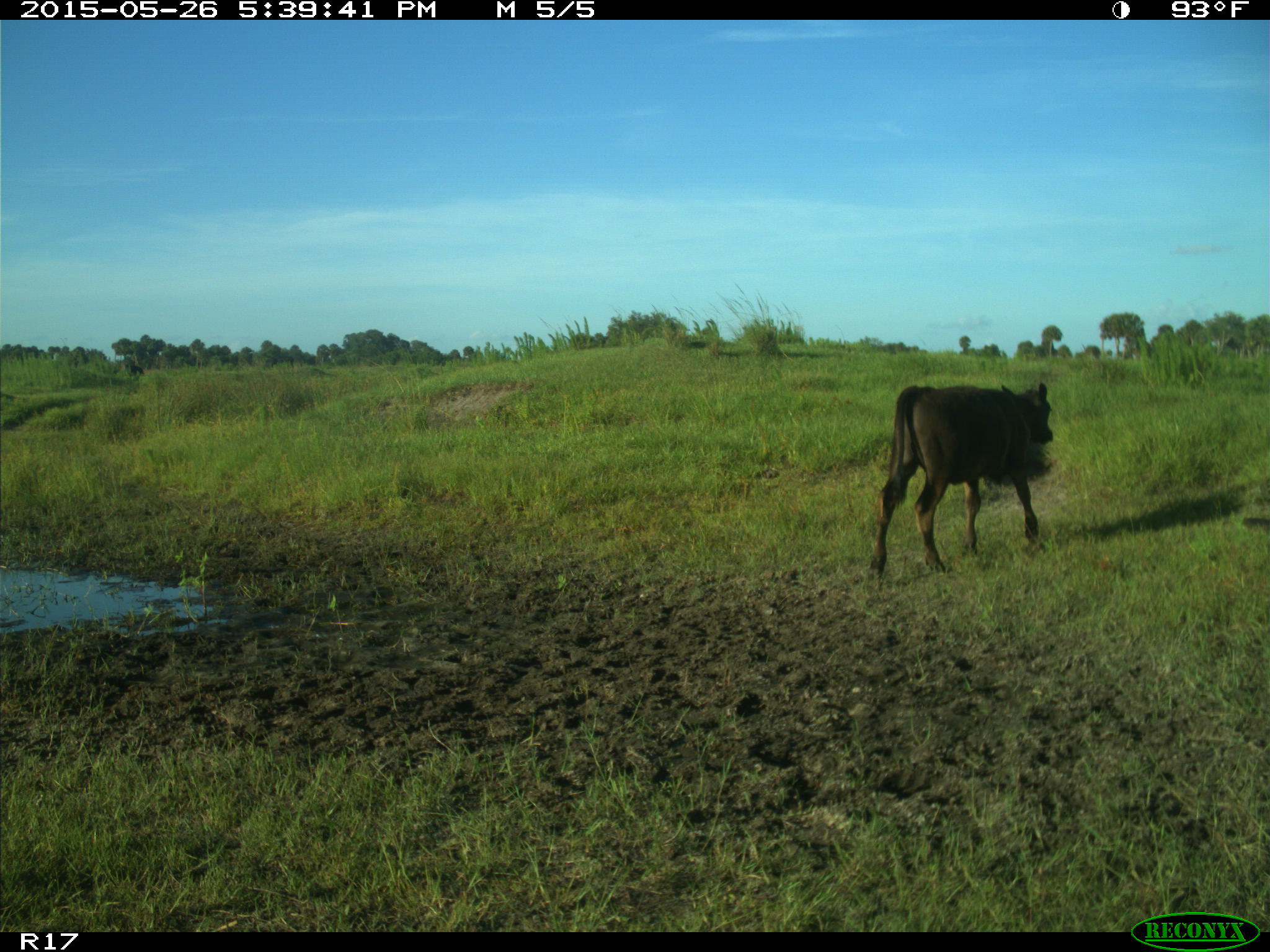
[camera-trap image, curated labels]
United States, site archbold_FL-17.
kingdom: Animalia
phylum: Chordata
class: Mammalia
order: Artiodactyla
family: Bovidae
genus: Bos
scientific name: Bos taurus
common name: domestic cow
Bos taurus (domestic cow).